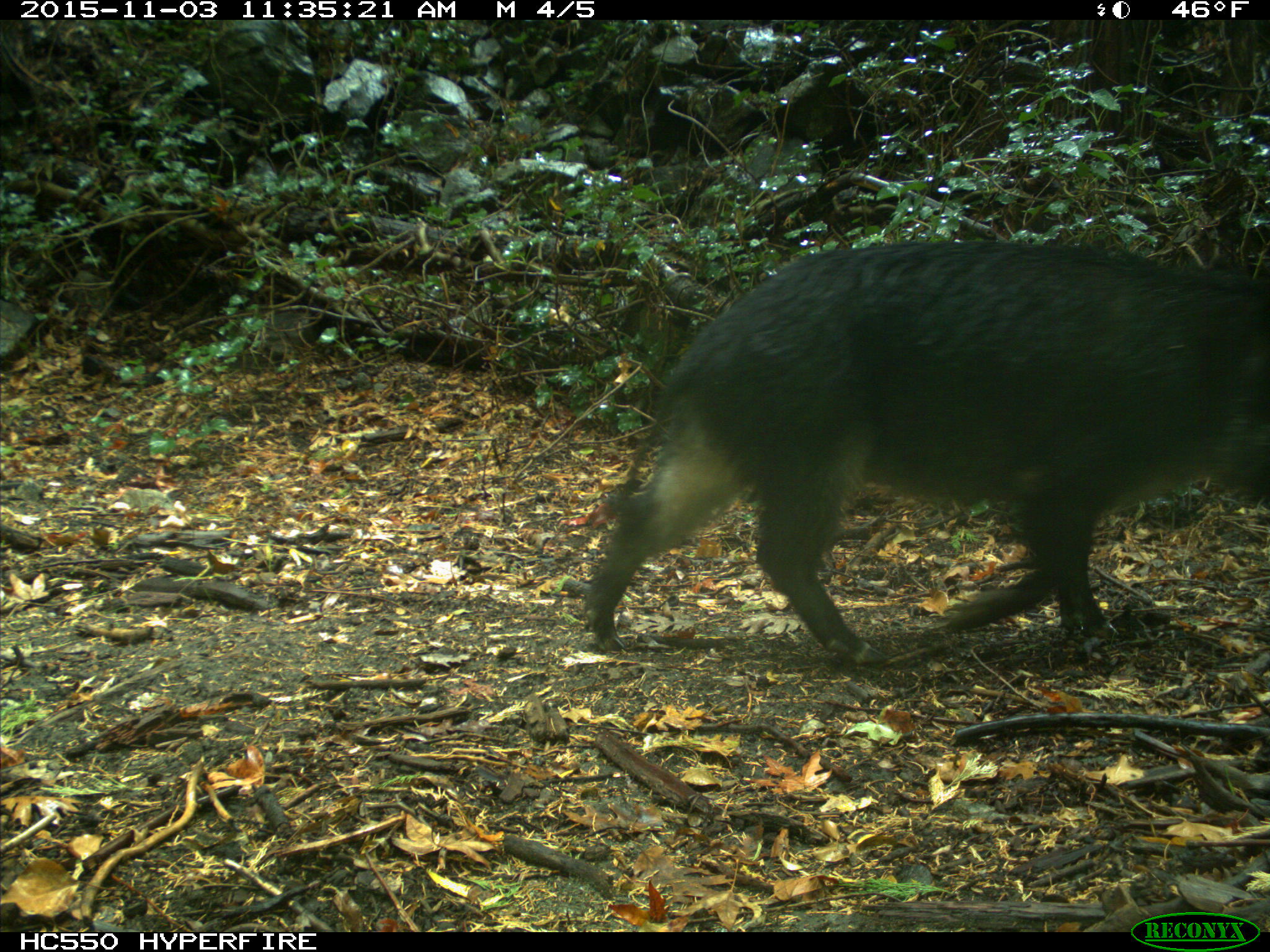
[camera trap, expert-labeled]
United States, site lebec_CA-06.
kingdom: Animalia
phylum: Chordata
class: Mammalia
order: Artiodactyla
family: Suidae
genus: Sus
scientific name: Sus scrofa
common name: wild boar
Sus scrofa (wild boar).